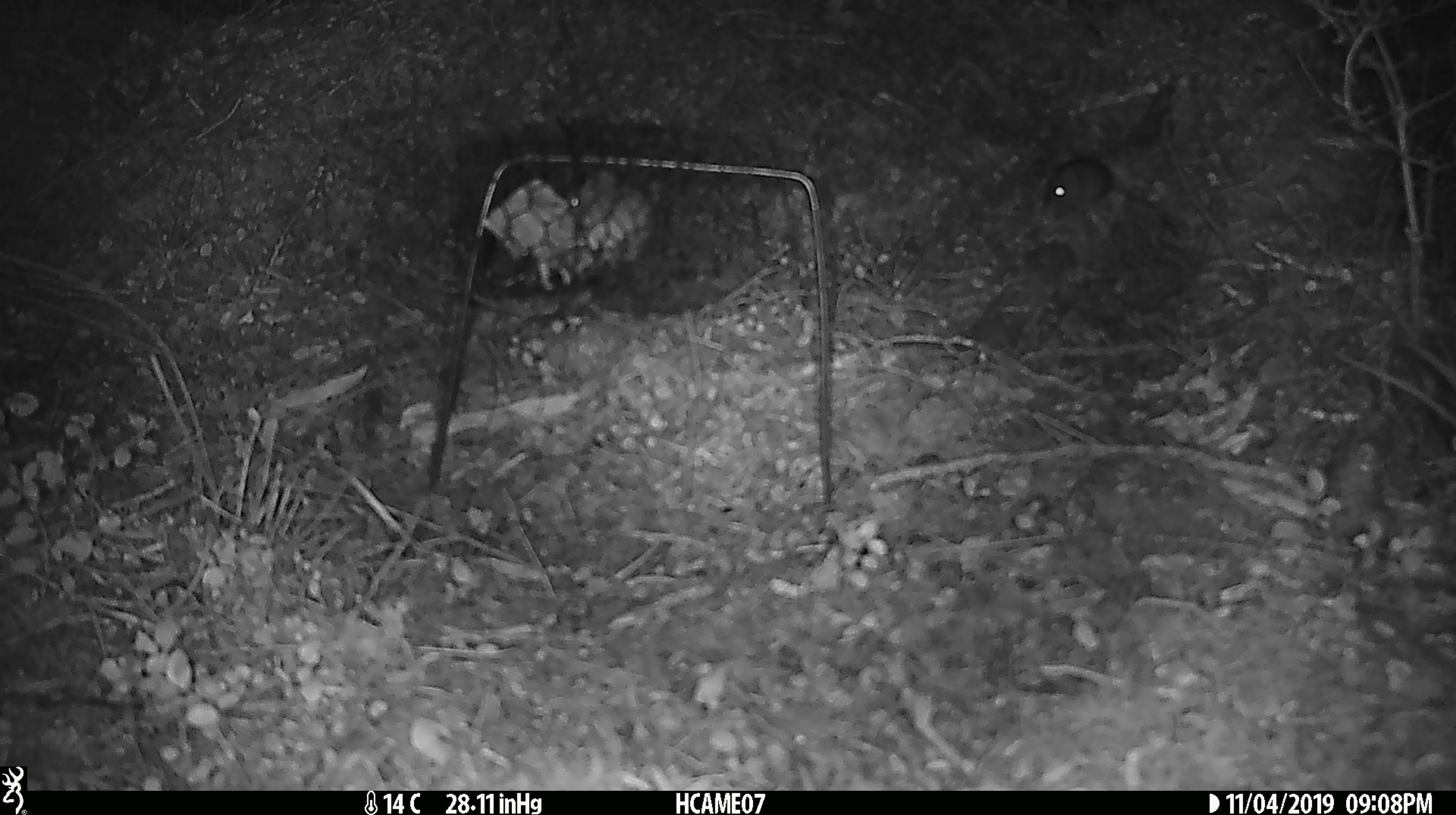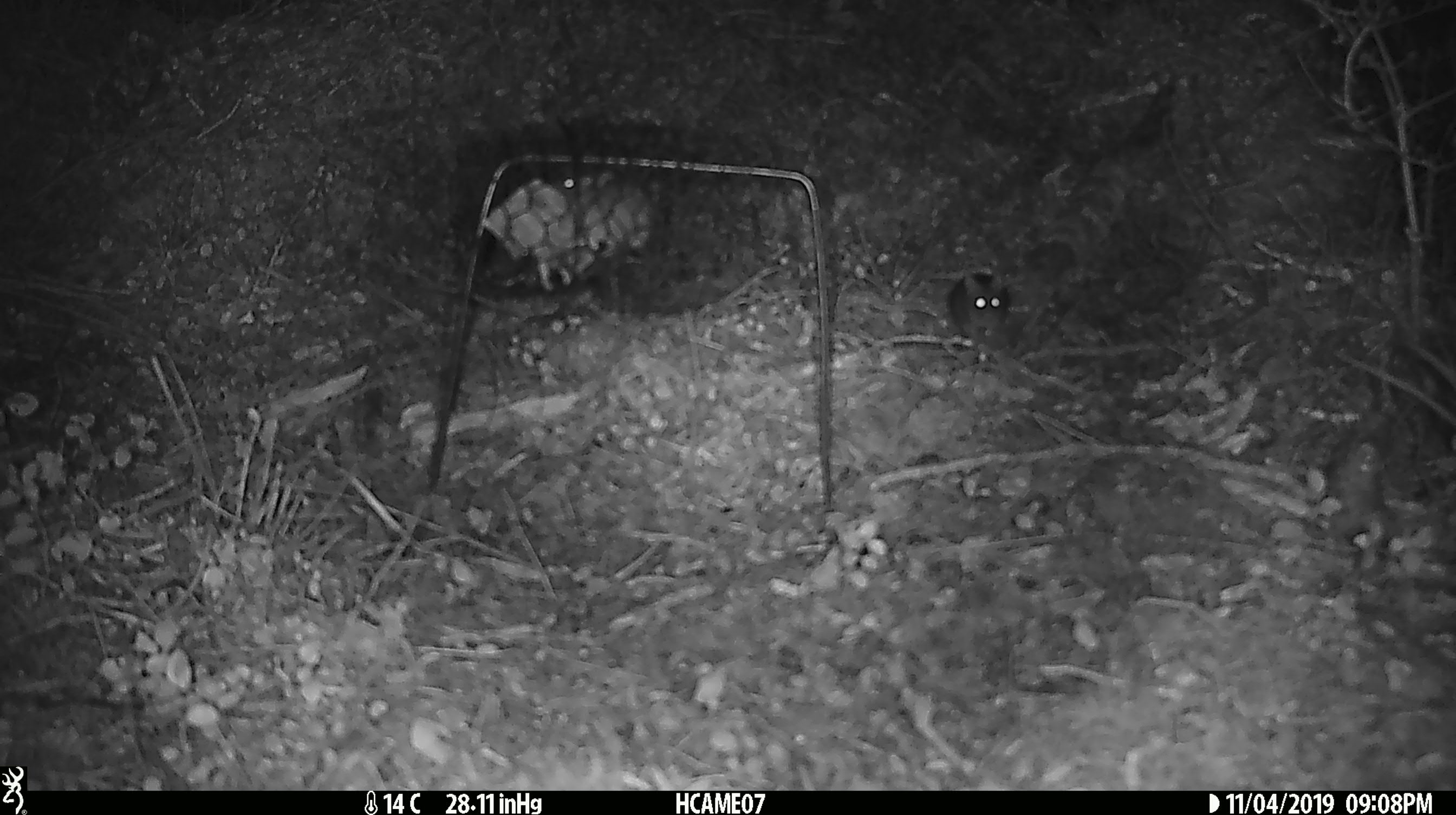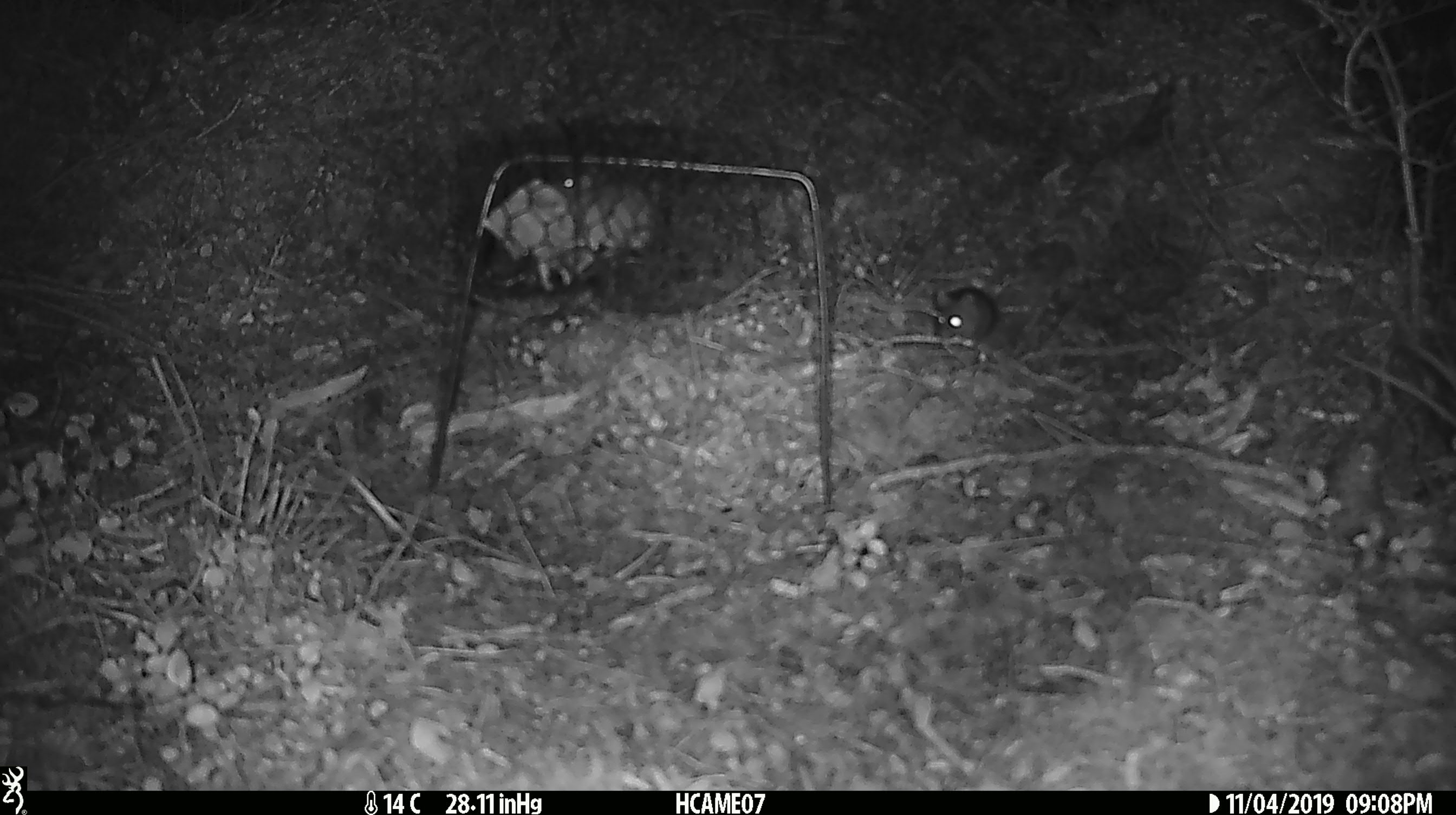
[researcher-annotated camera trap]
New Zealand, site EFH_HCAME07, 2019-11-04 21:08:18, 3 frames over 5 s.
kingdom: Animalia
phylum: Chordata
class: Mammalia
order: Rodentia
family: Muridae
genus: Mus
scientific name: Mus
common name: mouse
Mouse (Mus).